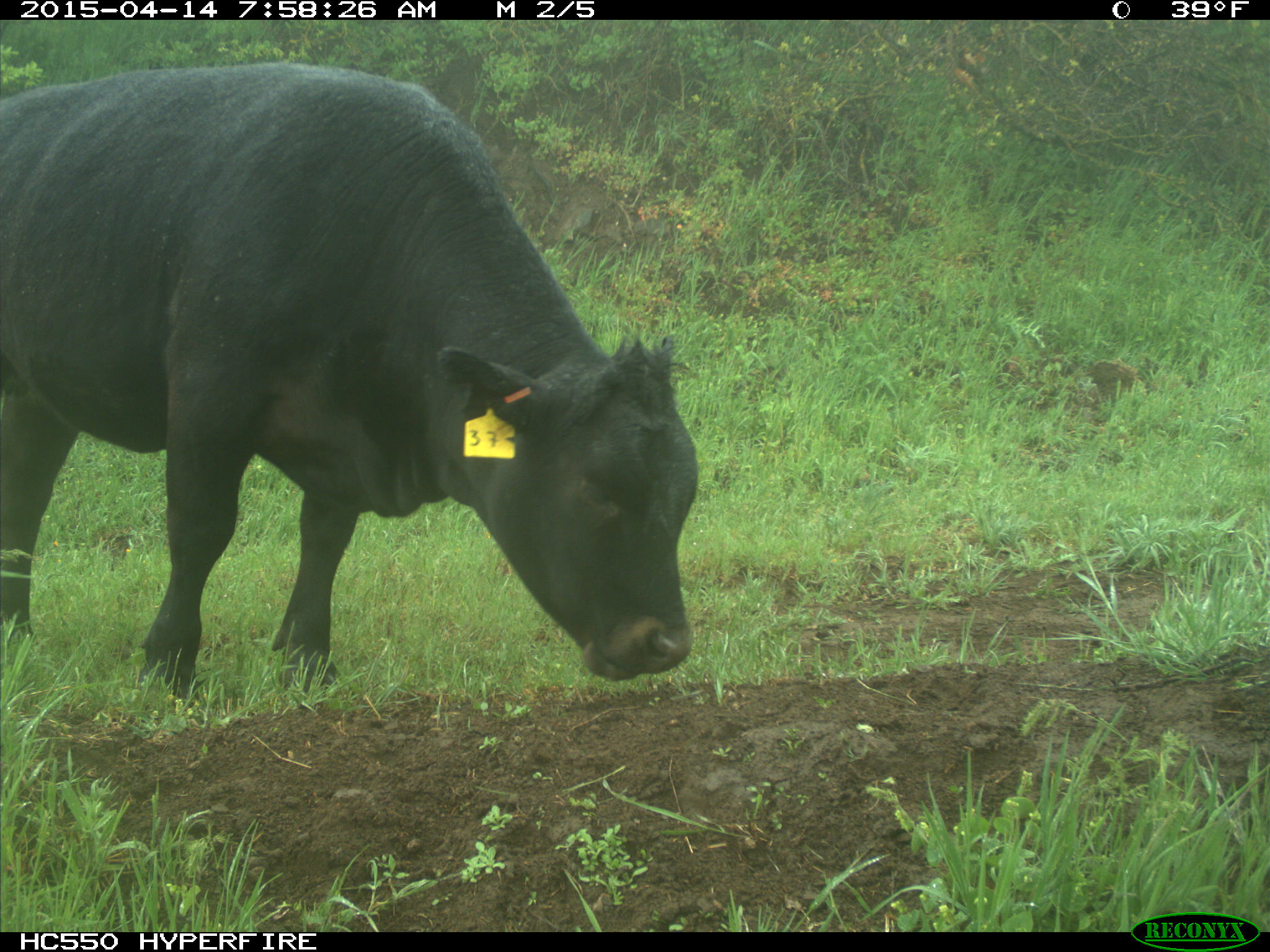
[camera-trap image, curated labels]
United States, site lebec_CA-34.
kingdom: Animalia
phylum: Chordata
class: Mammalia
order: Artiodactyla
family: Bovidae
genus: Bos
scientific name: Bos taurus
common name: domestic cow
Bos taurus (domestic cow).